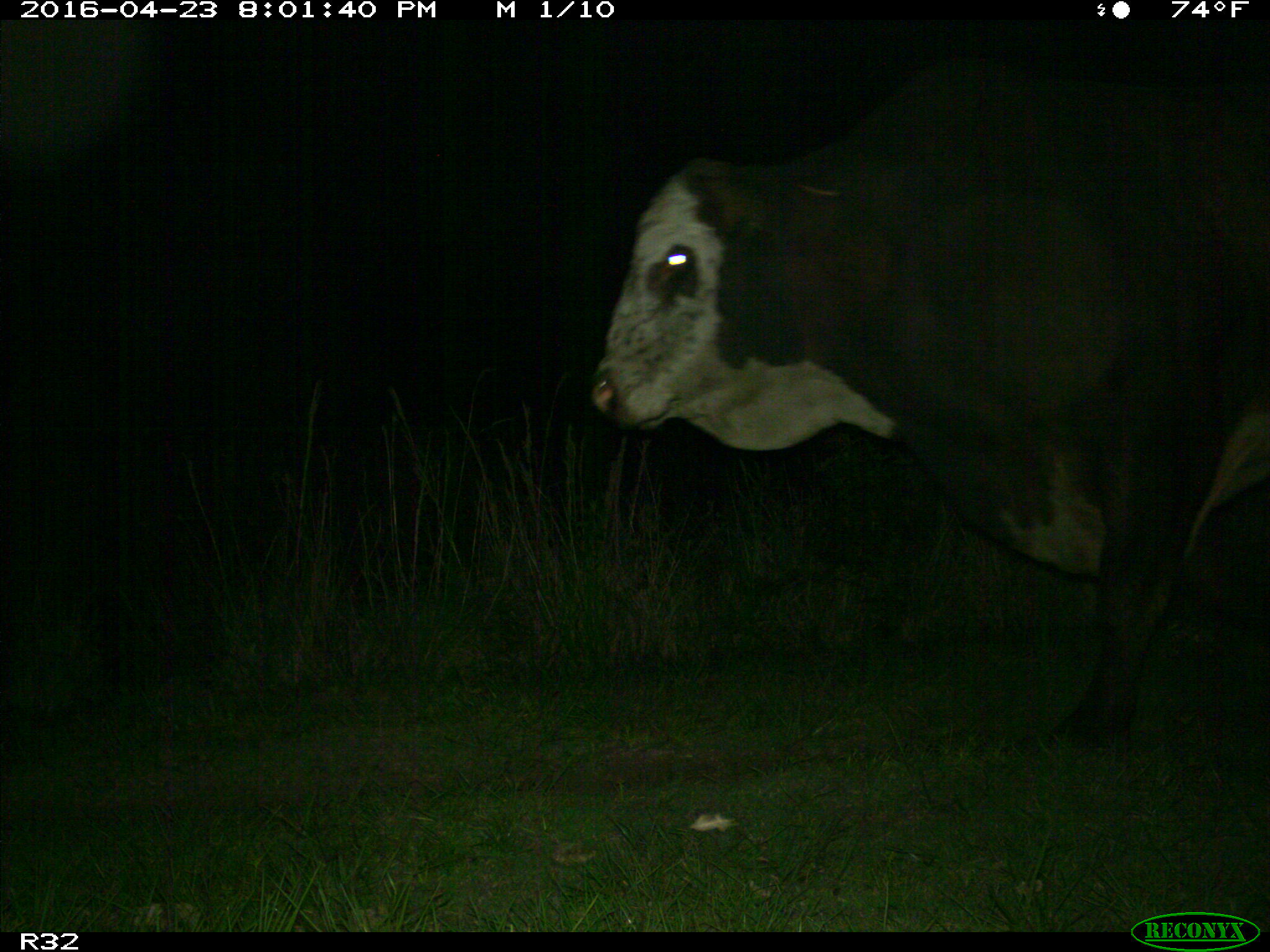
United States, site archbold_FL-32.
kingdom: Animalia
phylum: Chordata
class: Mammalia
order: Artiodactyla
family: Bovidae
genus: Bos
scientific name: Bos taurus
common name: domestic cow